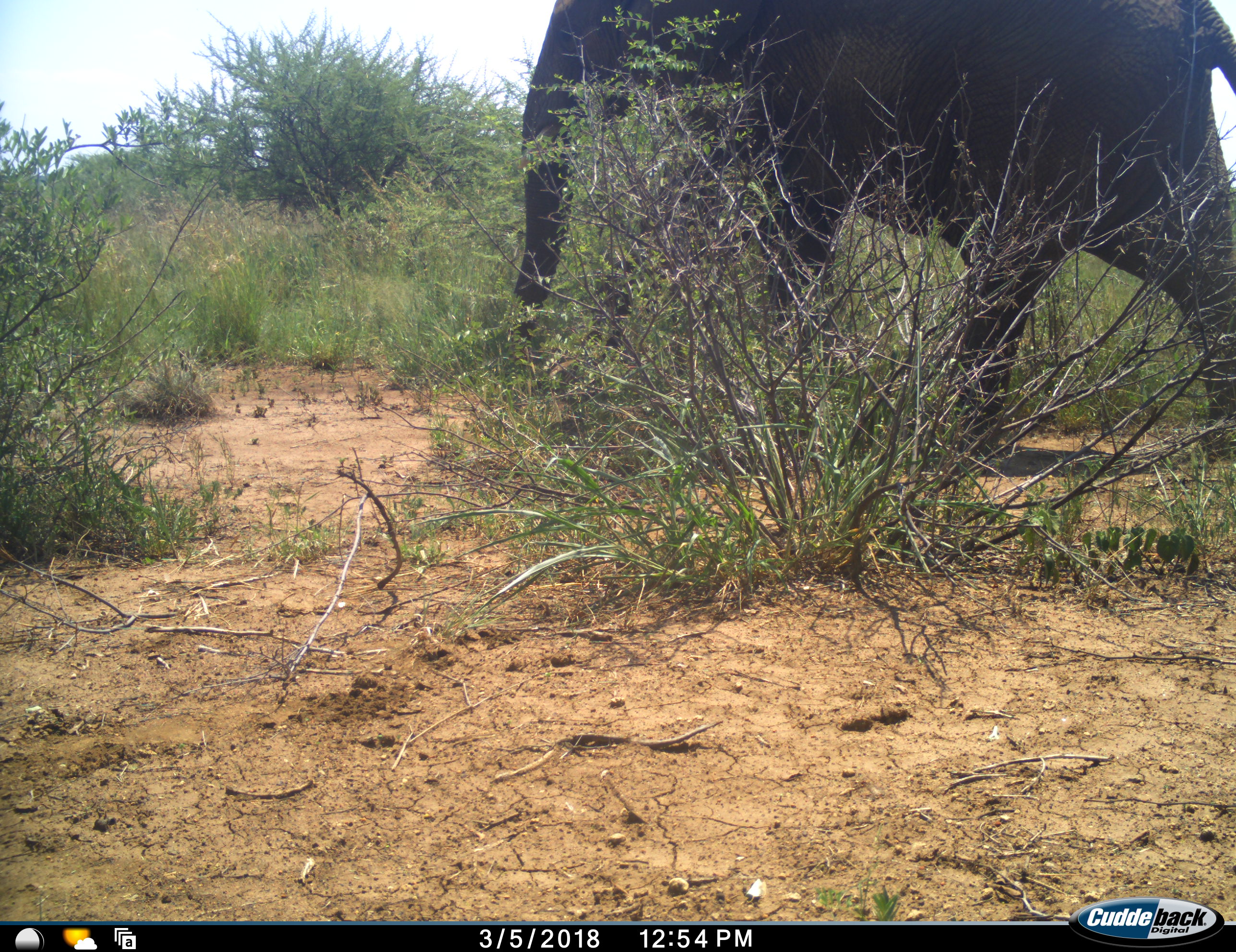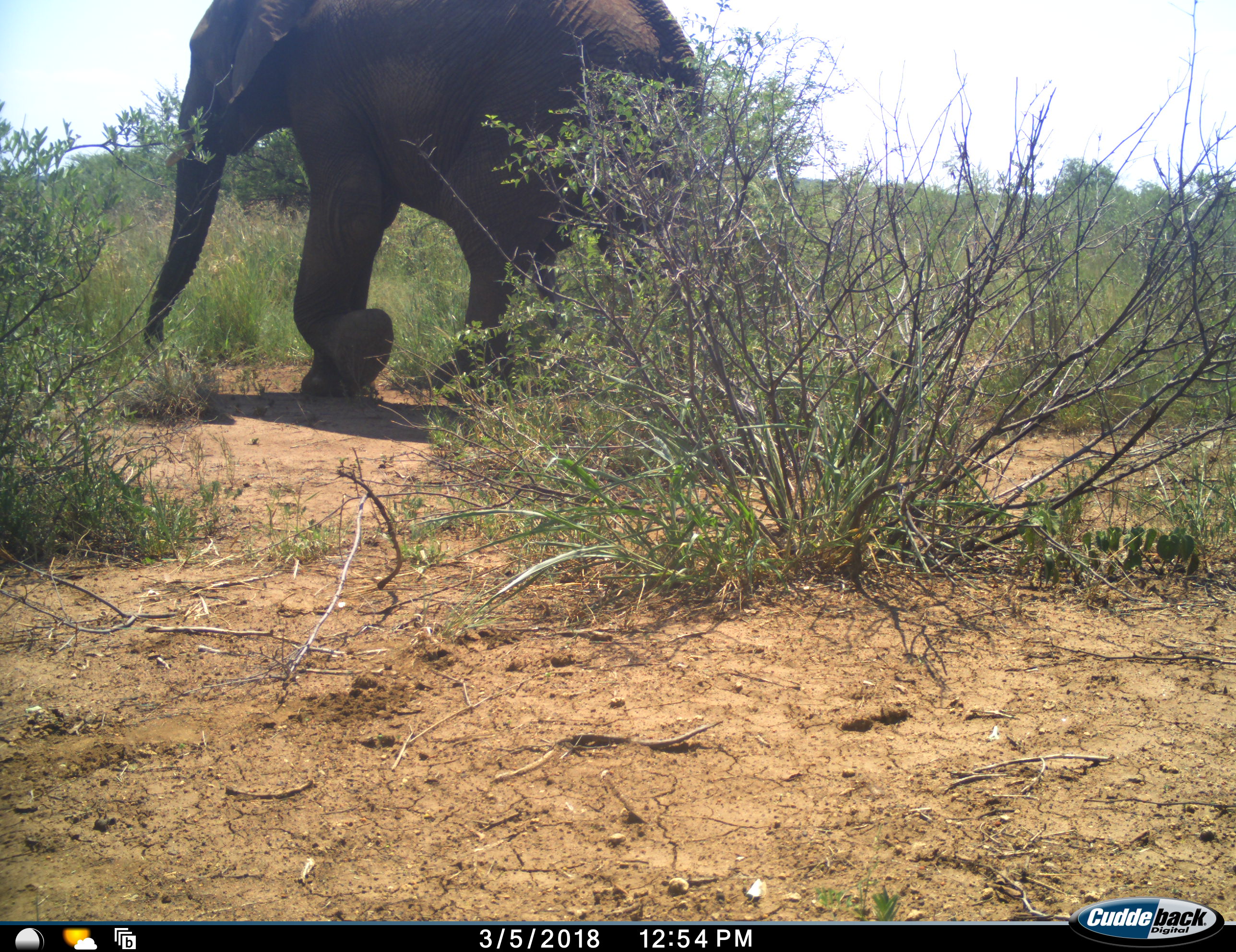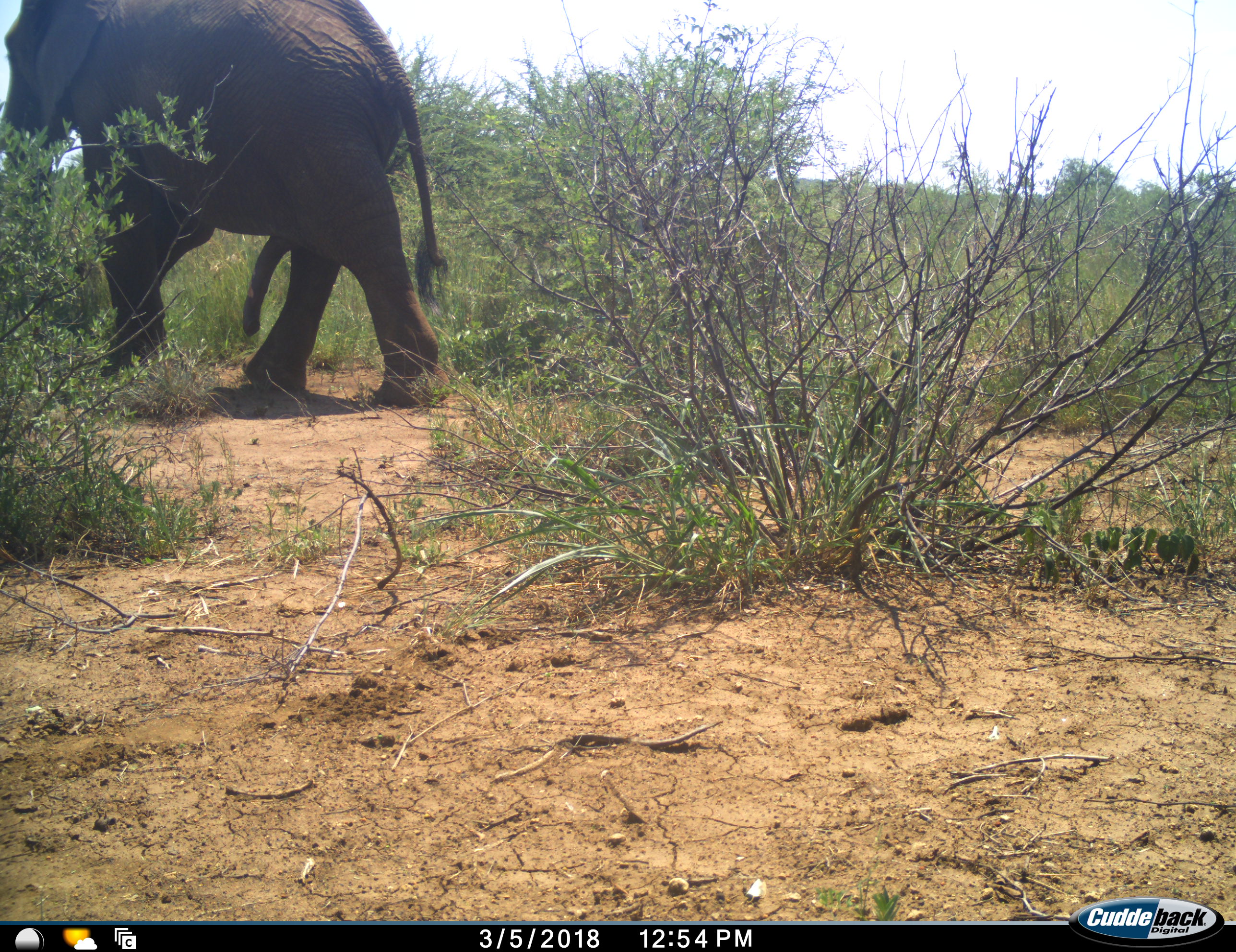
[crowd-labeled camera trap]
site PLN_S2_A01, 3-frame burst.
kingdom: Animalia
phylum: Chordata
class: Mammalia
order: Proboscidea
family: Elephantidae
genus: Loxodonta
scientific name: Loxodonta africana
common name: african bush elephant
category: elephant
Elephant (african bush elephant) (Loxodonta africana), count 1. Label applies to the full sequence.